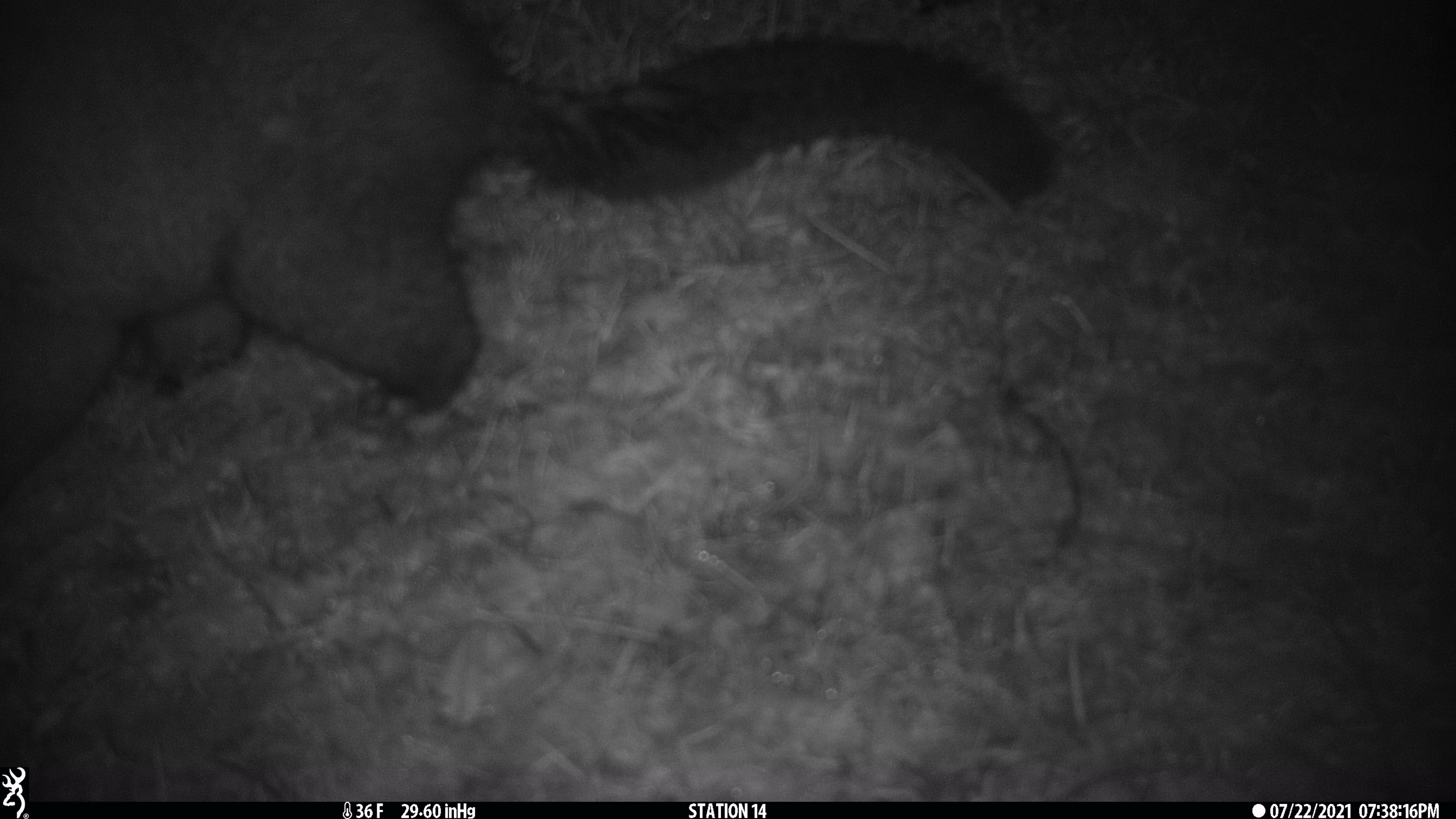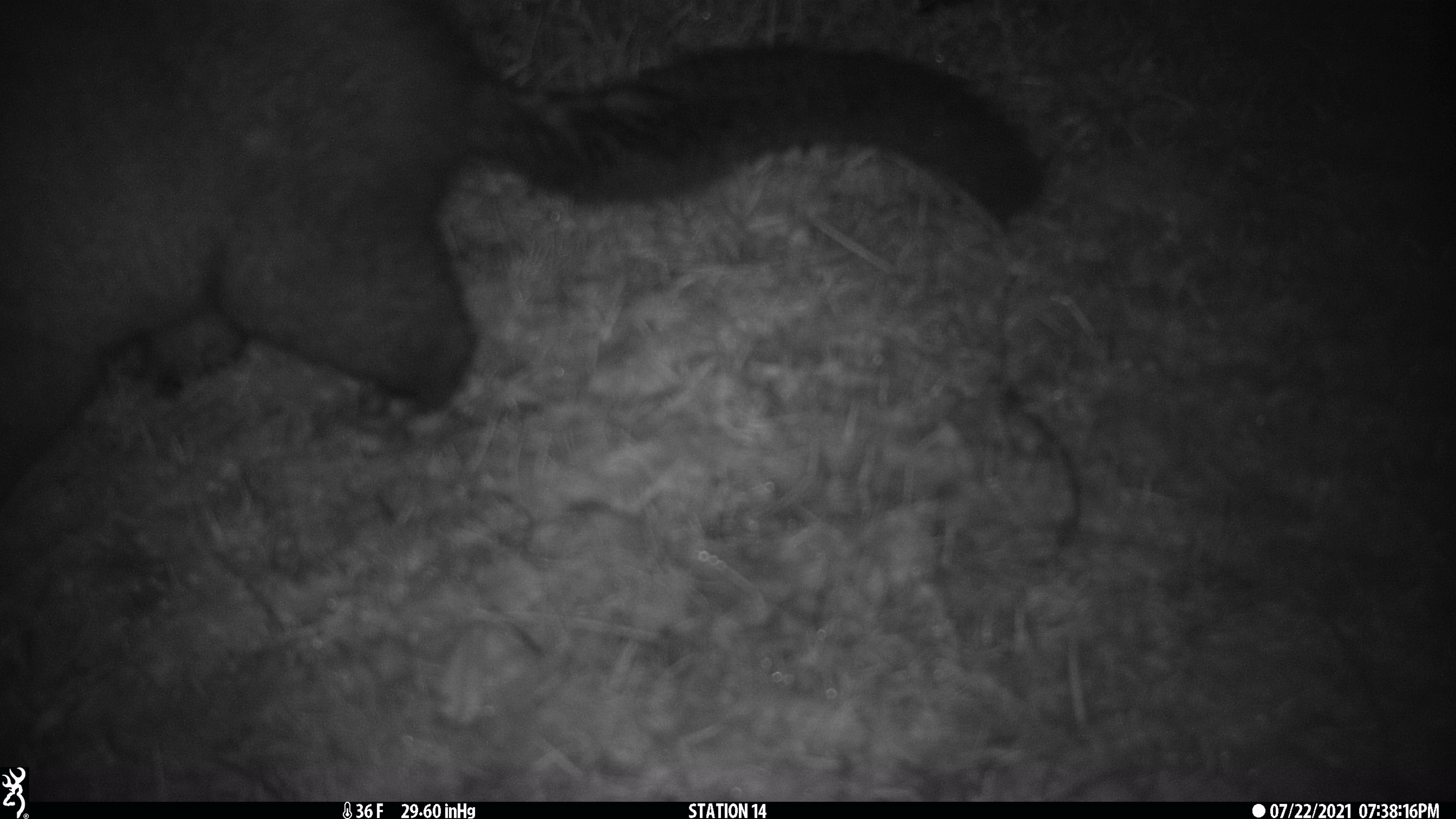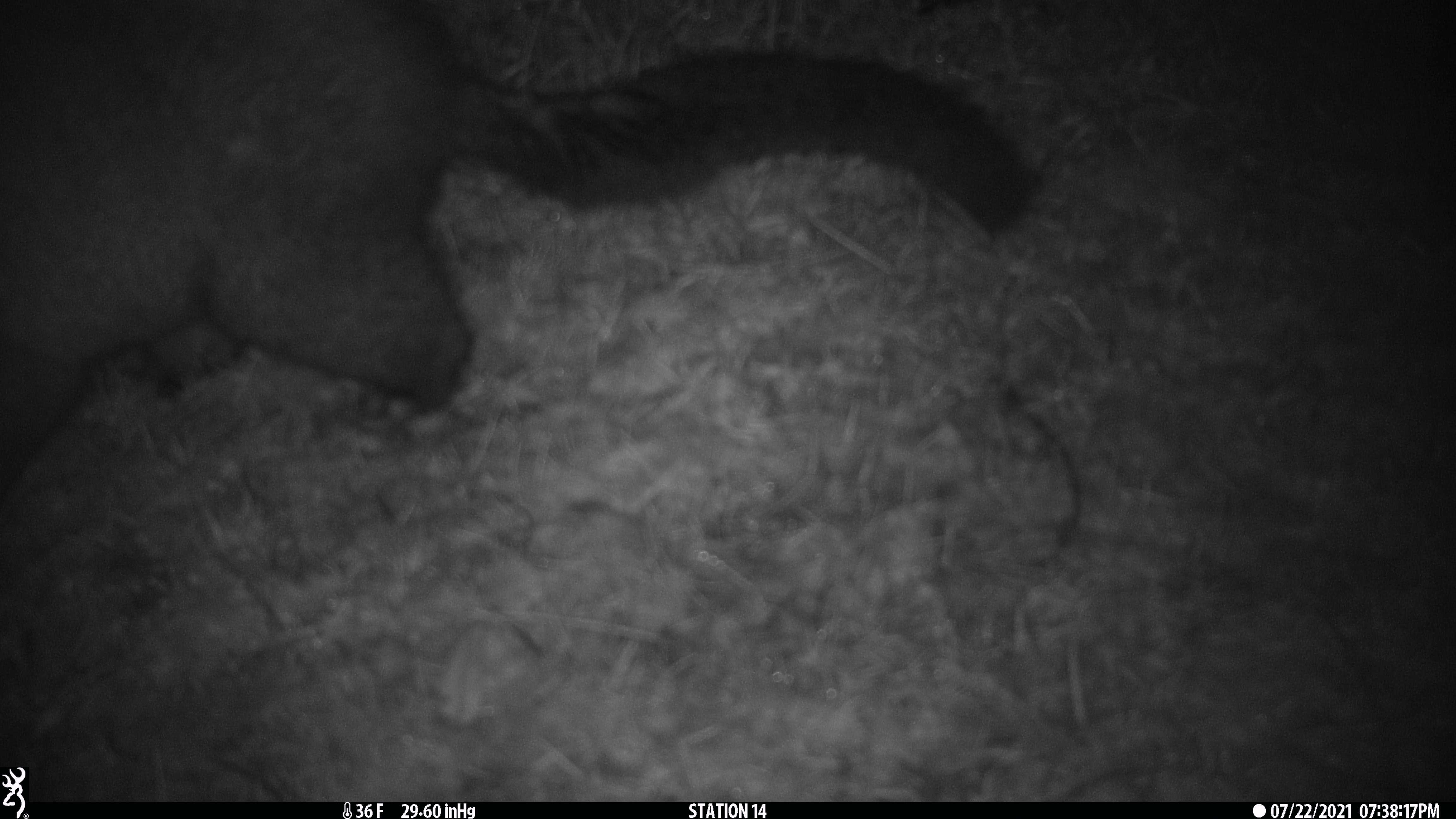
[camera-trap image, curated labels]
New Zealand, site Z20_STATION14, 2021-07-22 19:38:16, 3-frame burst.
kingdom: Animalia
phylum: Chordata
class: Mammalia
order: Diprotodontia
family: Phalangeridae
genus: Trichosurus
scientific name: Trichosurus vulpecula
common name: common brushtail possum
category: possum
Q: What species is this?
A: Possum (common brushtail possum) (Trichosurus vulpecula).